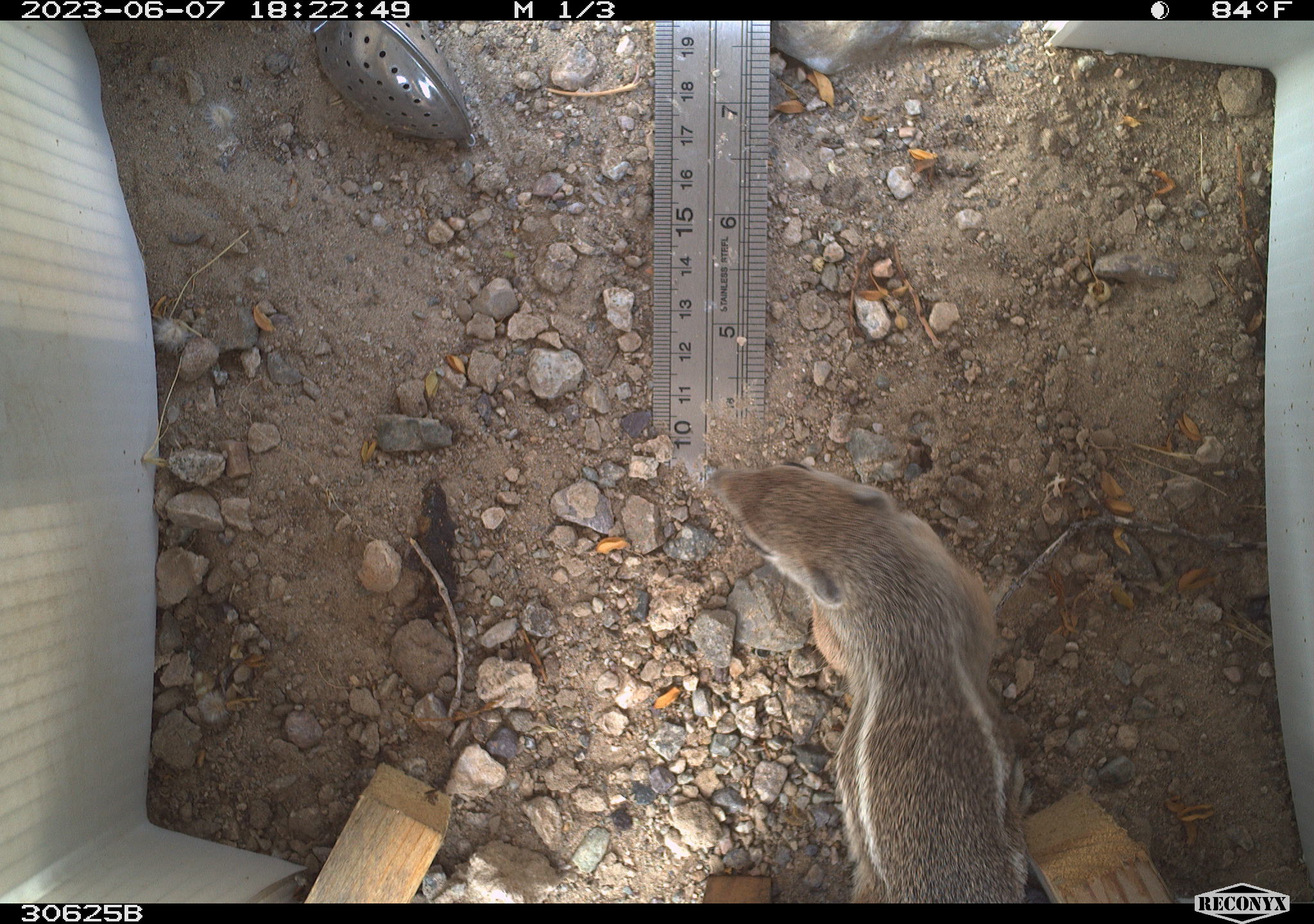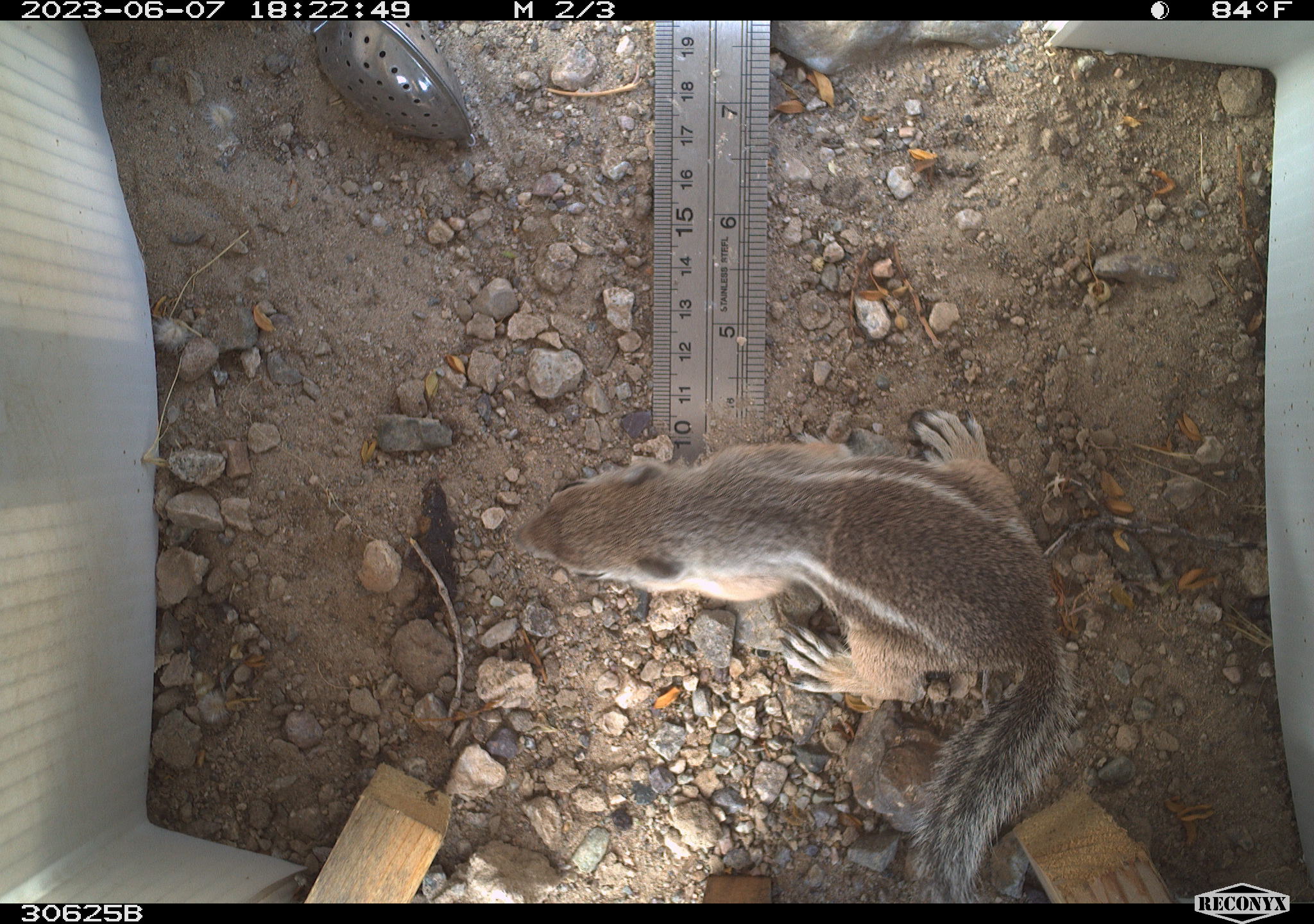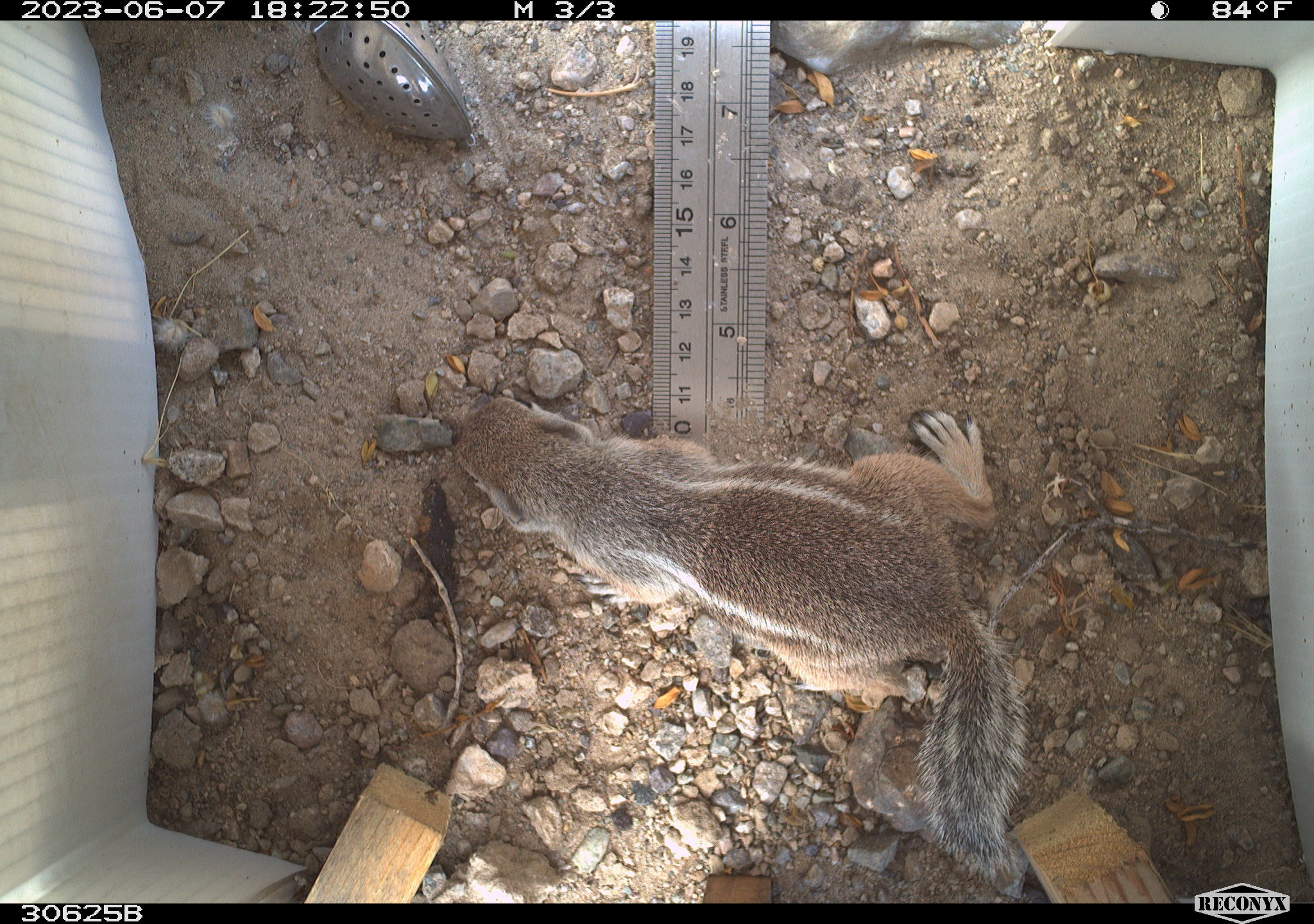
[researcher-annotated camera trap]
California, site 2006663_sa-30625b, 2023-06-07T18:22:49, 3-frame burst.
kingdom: Animalia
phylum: Chordata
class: Mammalia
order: Rodentia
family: Sciuridae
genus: Ammospermophilus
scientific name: Ammospermophilus leucurus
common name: white-tailed antelope squirrel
White-tailed antelope squirrel (Ammospermophilus leucurus).